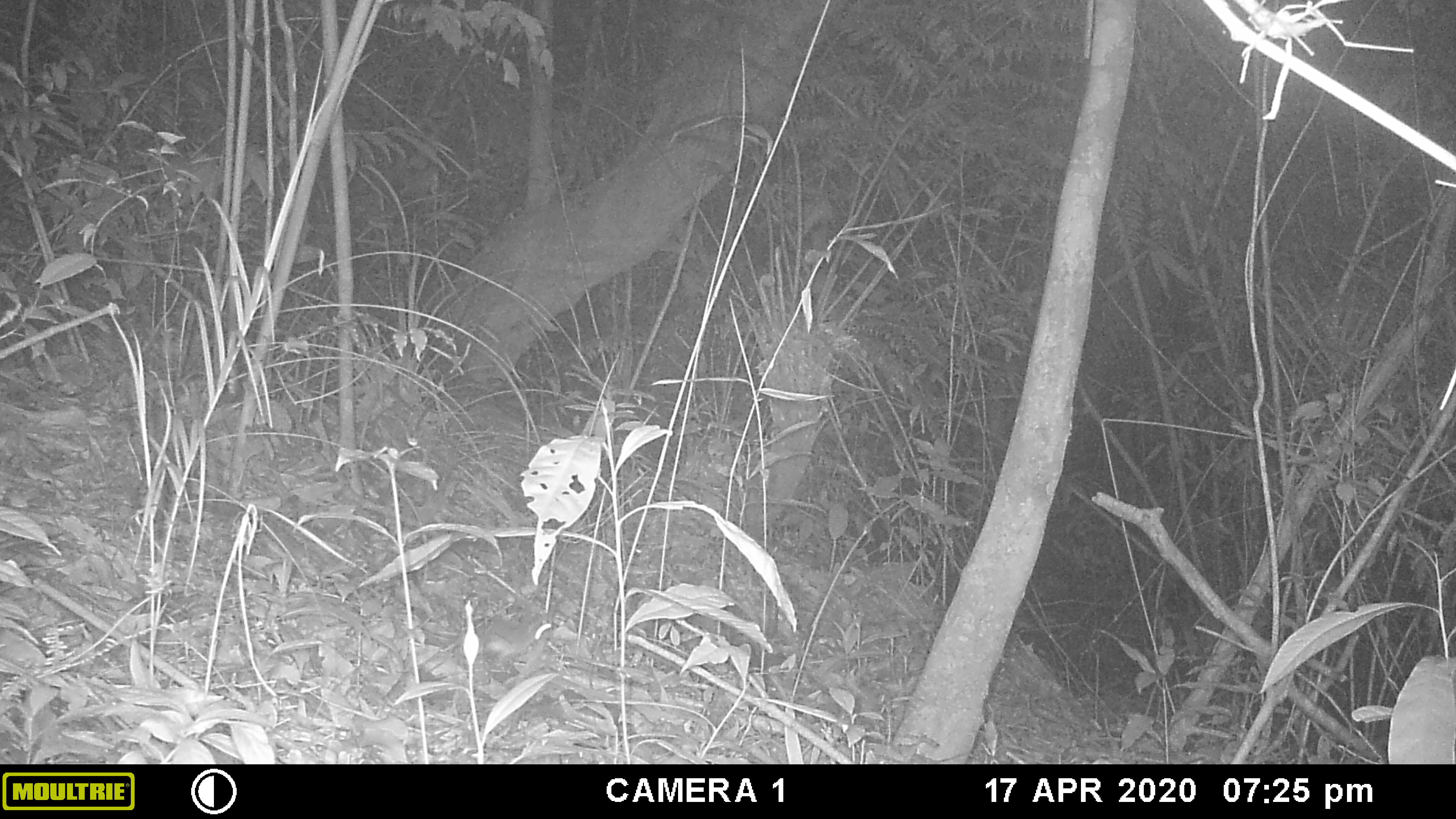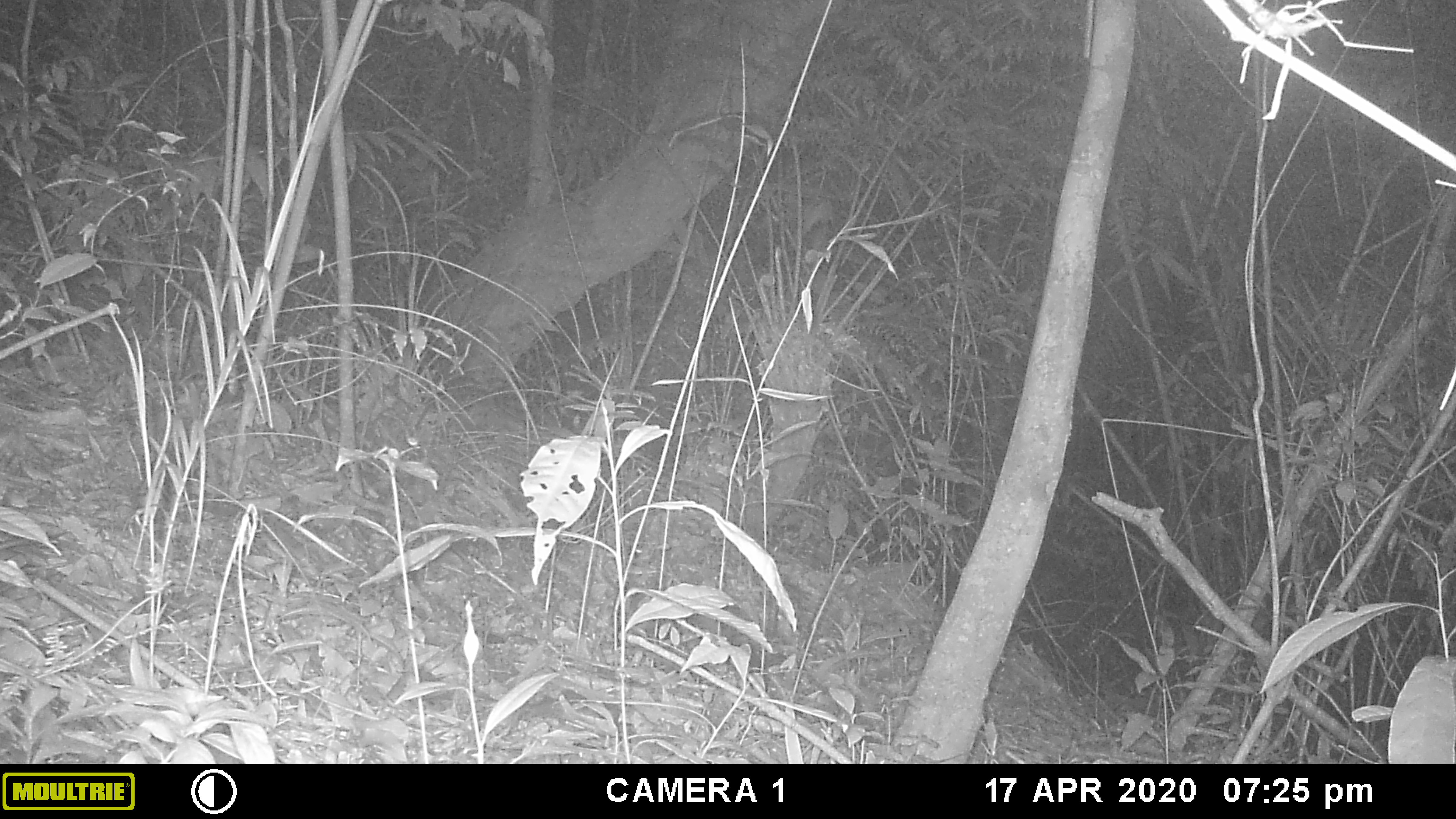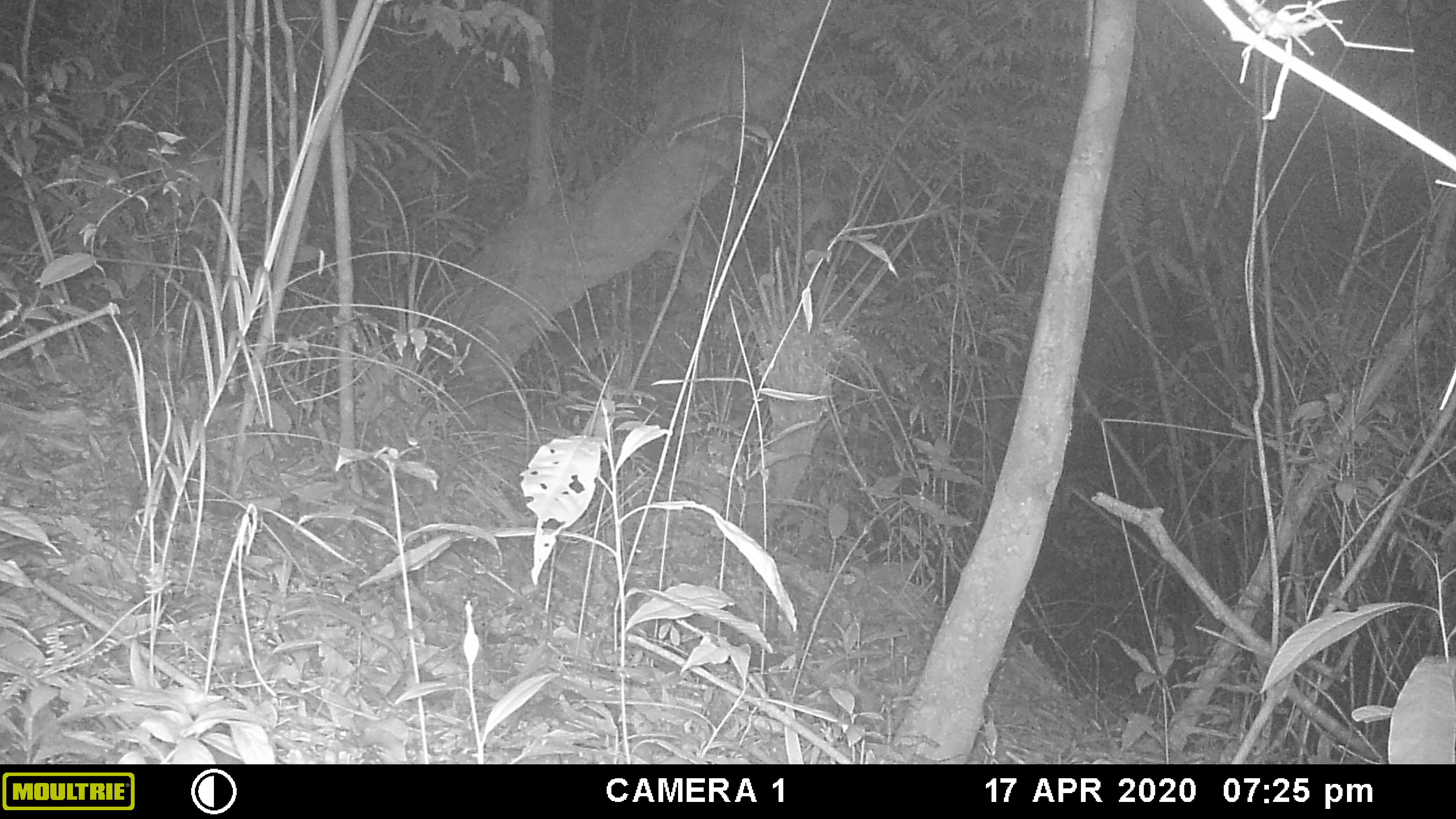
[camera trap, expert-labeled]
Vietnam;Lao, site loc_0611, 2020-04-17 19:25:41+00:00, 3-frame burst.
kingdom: Animalia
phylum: Chordata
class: Mammalia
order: Rodentia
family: Muridae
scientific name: Muridae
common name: old-world mice and rats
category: unidentified murid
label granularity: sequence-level